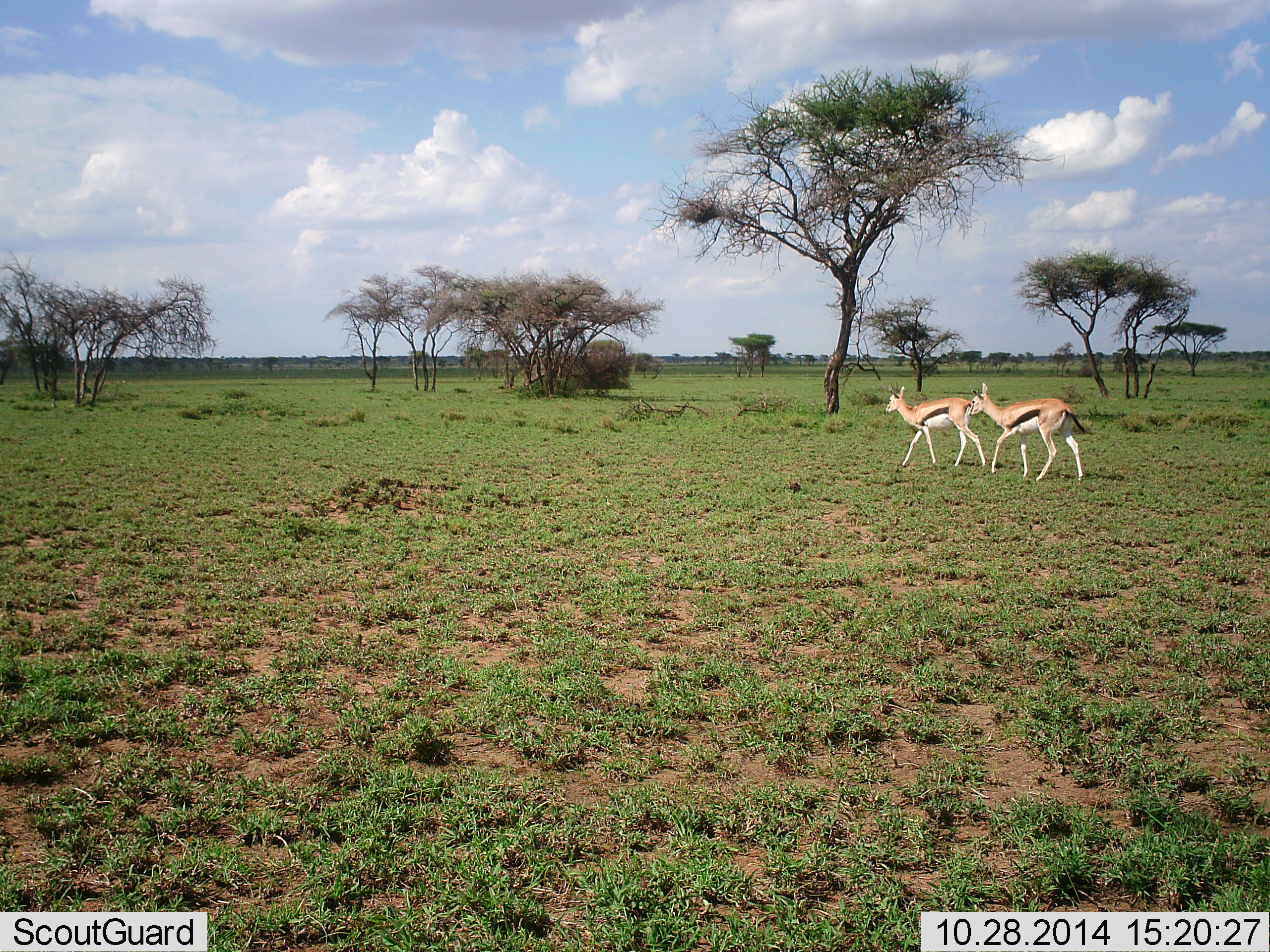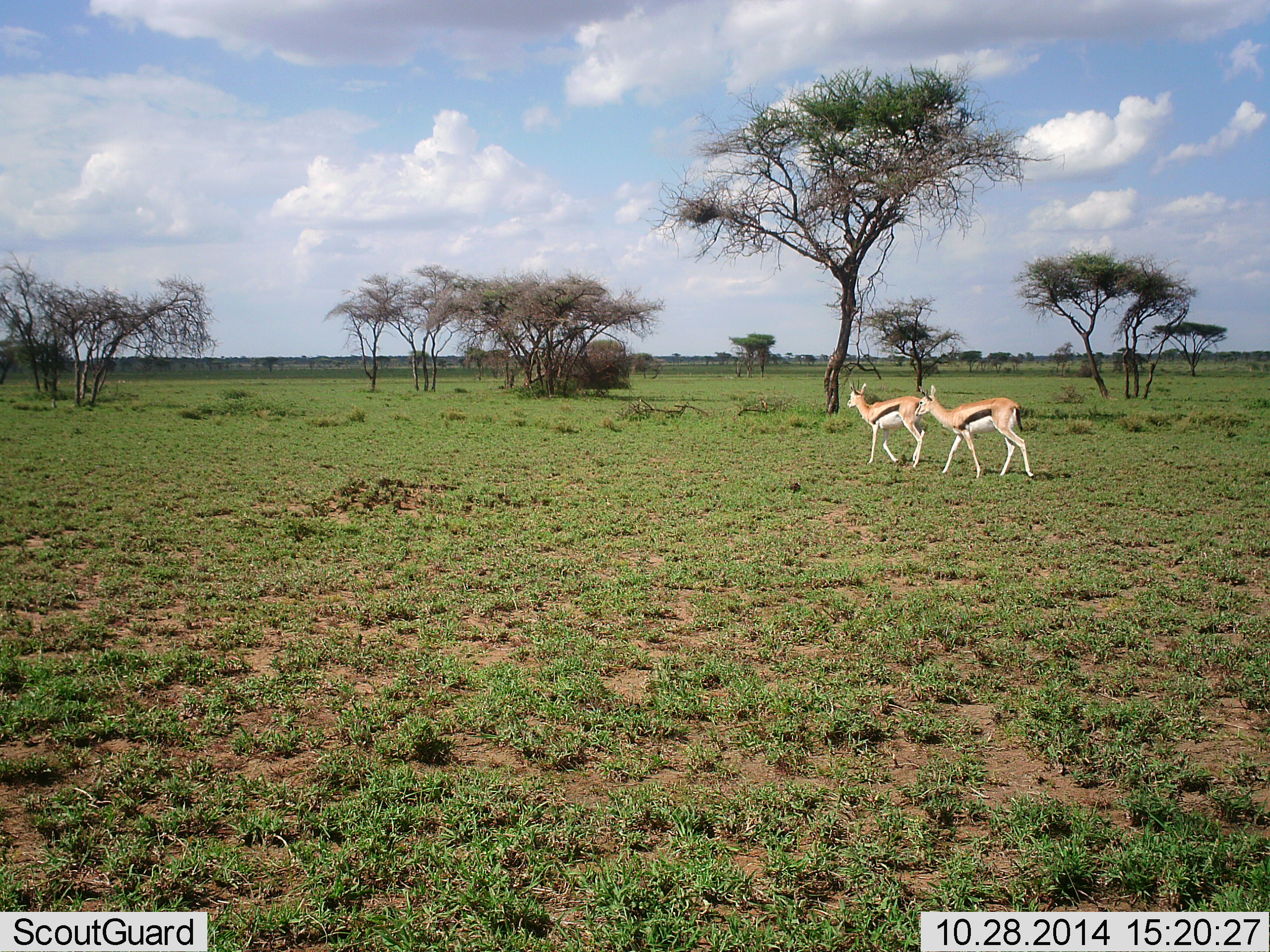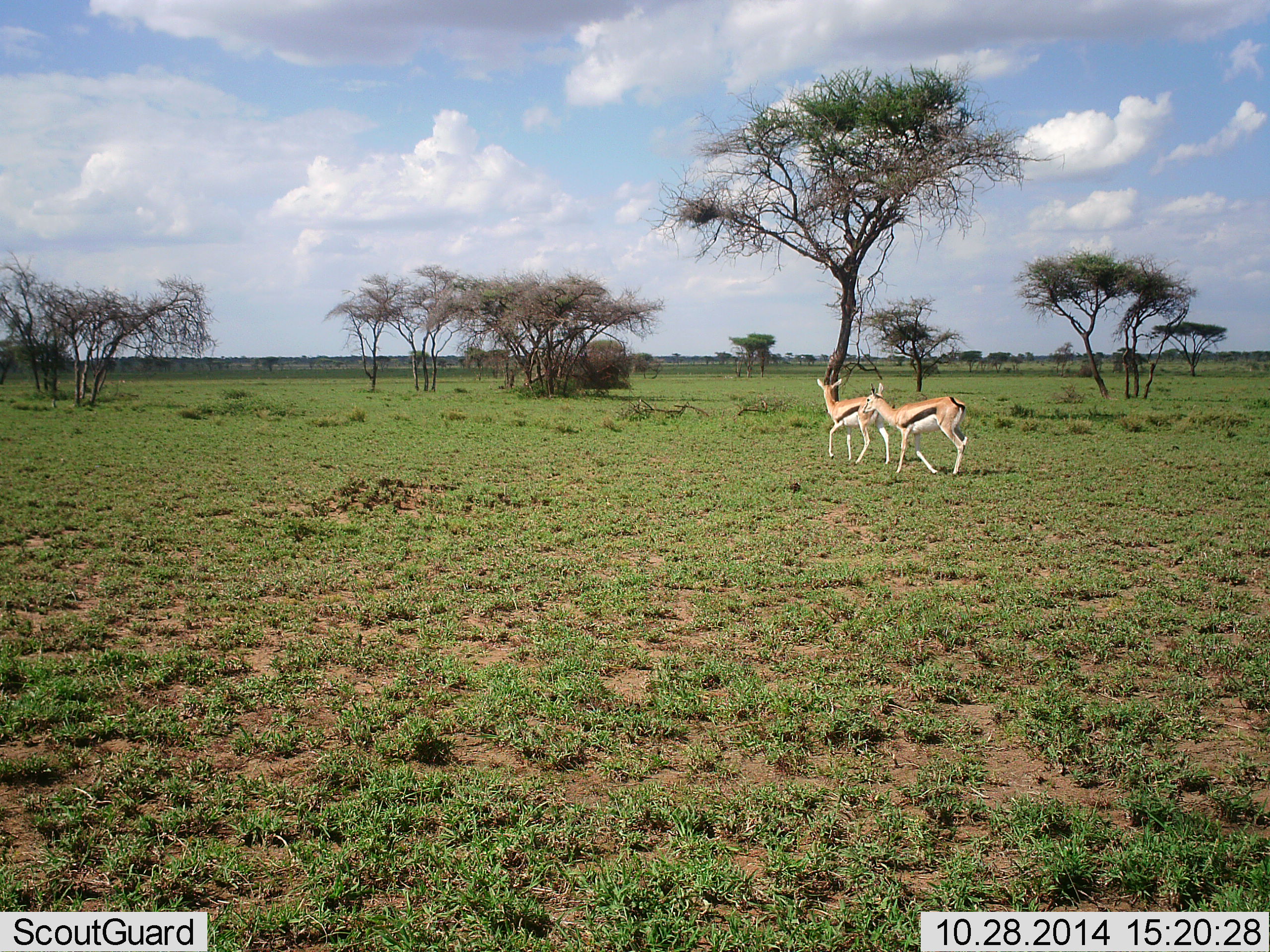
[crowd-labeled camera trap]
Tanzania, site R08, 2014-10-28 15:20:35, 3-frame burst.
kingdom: Animalia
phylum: Chordata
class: Mammalia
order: Artiodactyla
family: Bovidae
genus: Eudorcas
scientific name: Eudorcas thomsonii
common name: thomson's gazelle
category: gazellethomsons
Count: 2.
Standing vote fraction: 20%.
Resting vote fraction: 0%.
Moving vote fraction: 100%.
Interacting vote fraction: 0%.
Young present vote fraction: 0%.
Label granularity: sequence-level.